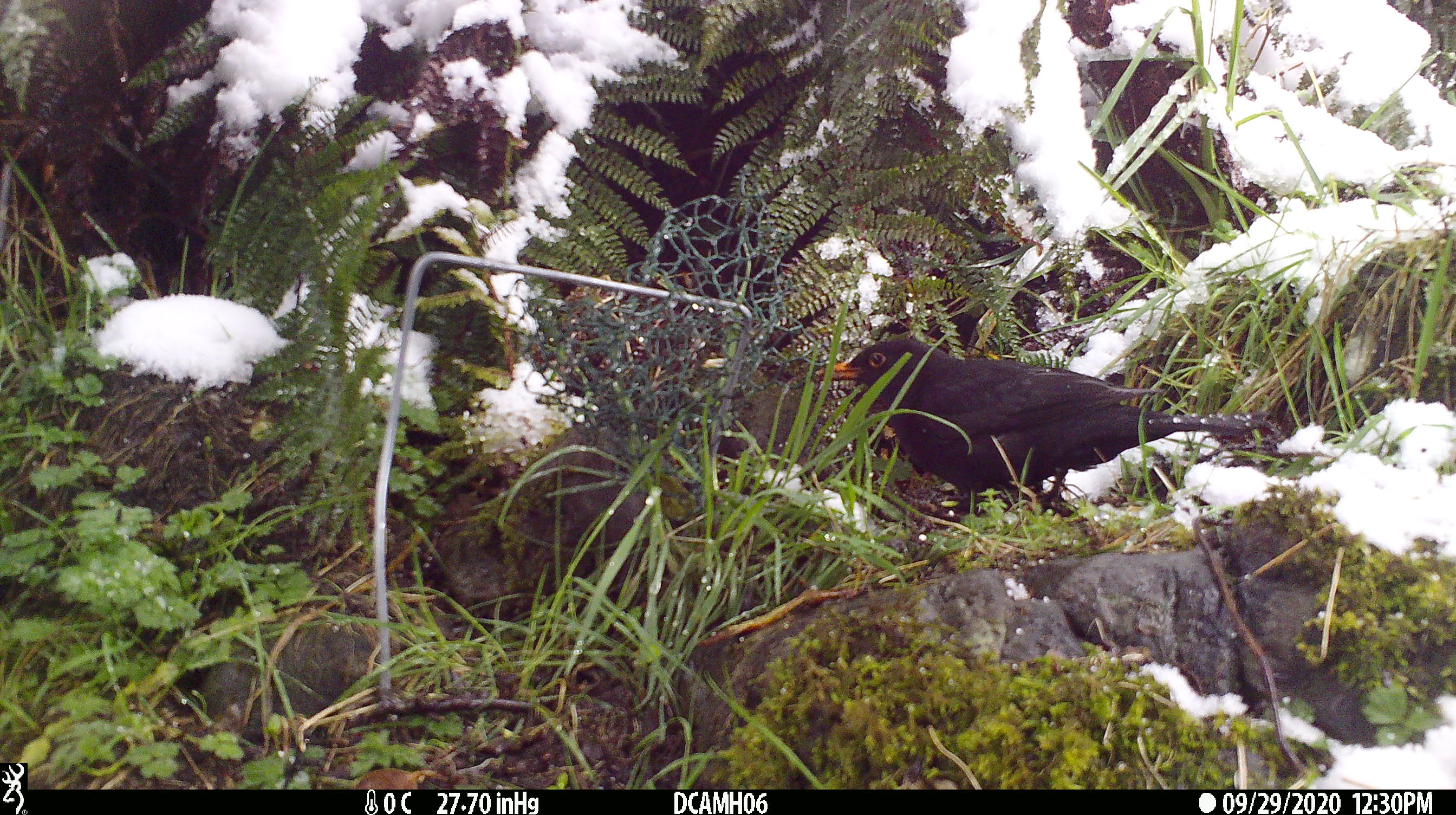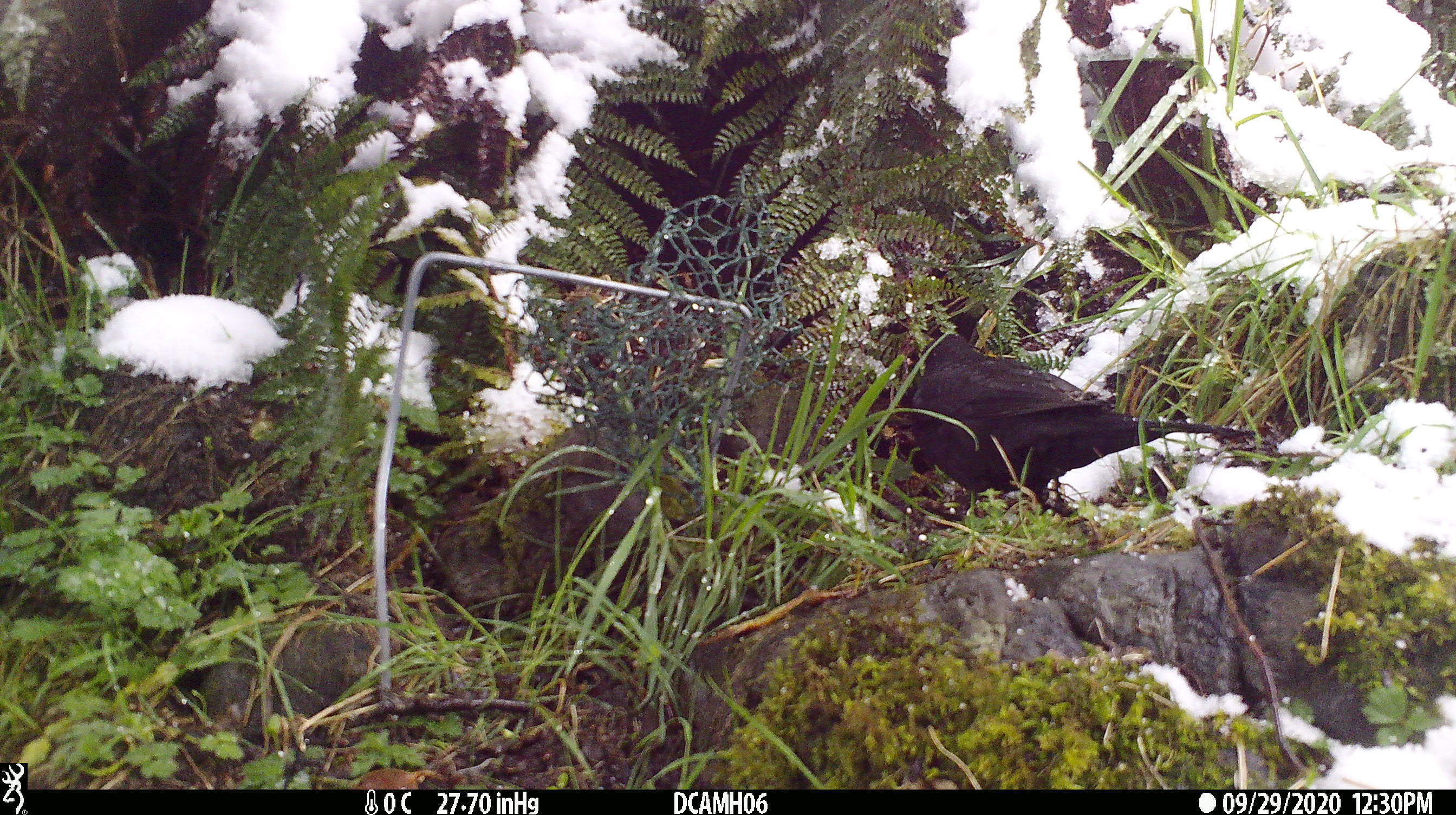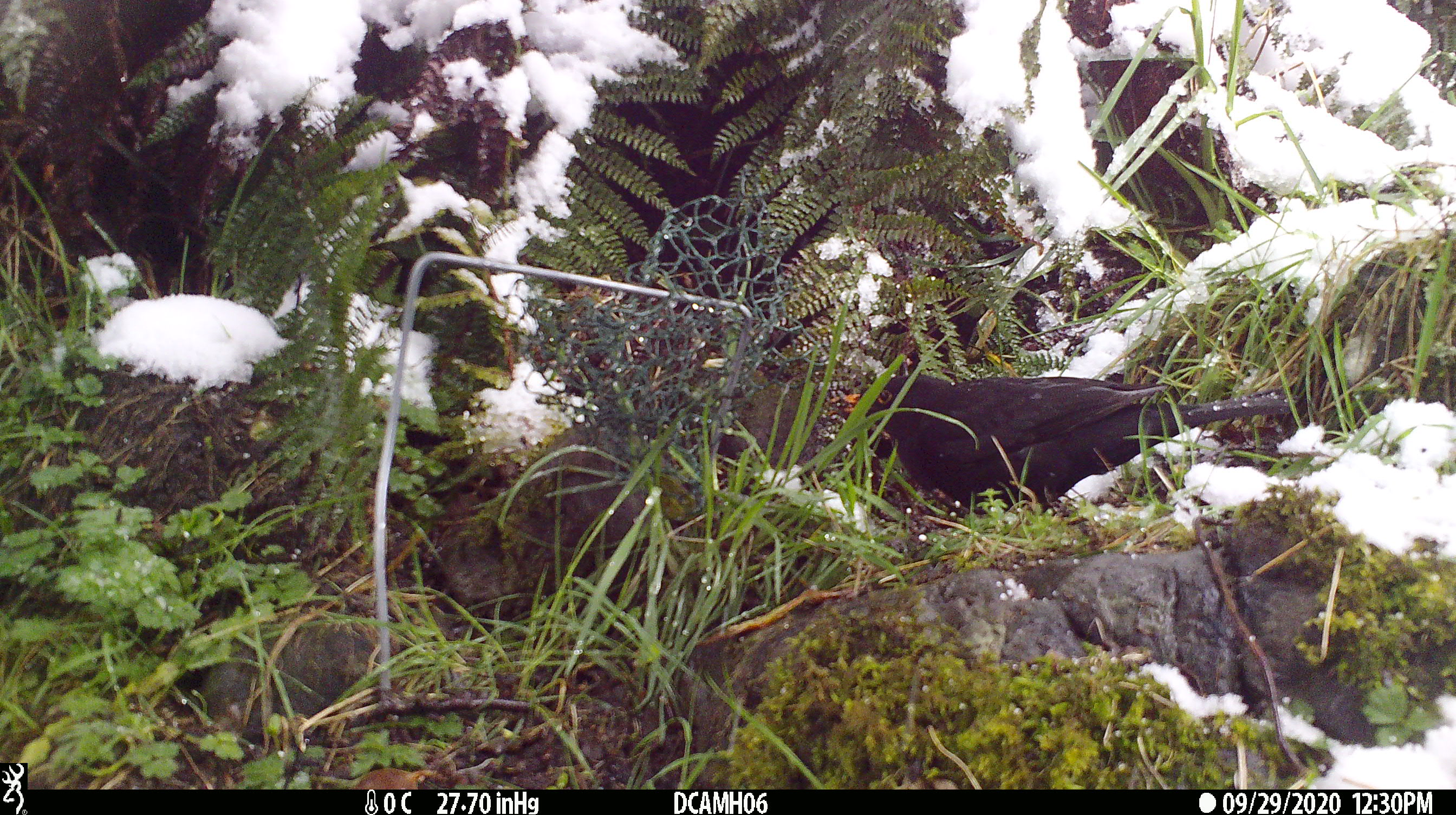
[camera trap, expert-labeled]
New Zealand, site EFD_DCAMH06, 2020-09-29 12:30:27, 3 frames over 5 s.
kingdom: Animalia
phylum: Chordata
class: Aves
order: Passeriformes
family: Turdidae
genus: Turdus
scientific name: Turdus merula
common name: eurasian blackbird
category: blackbird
Blackbird (eurasian blackbird) (Turdus merula).